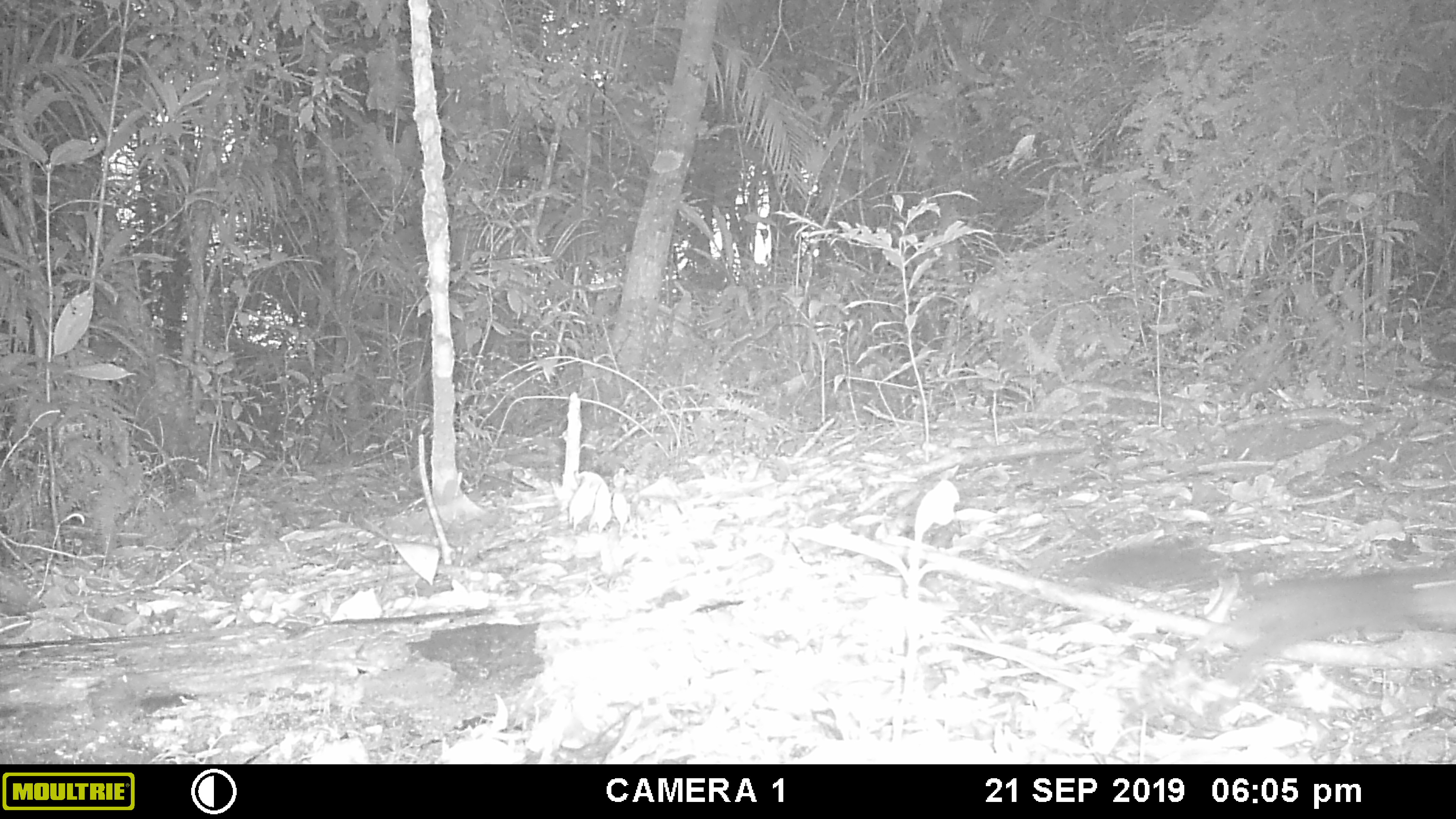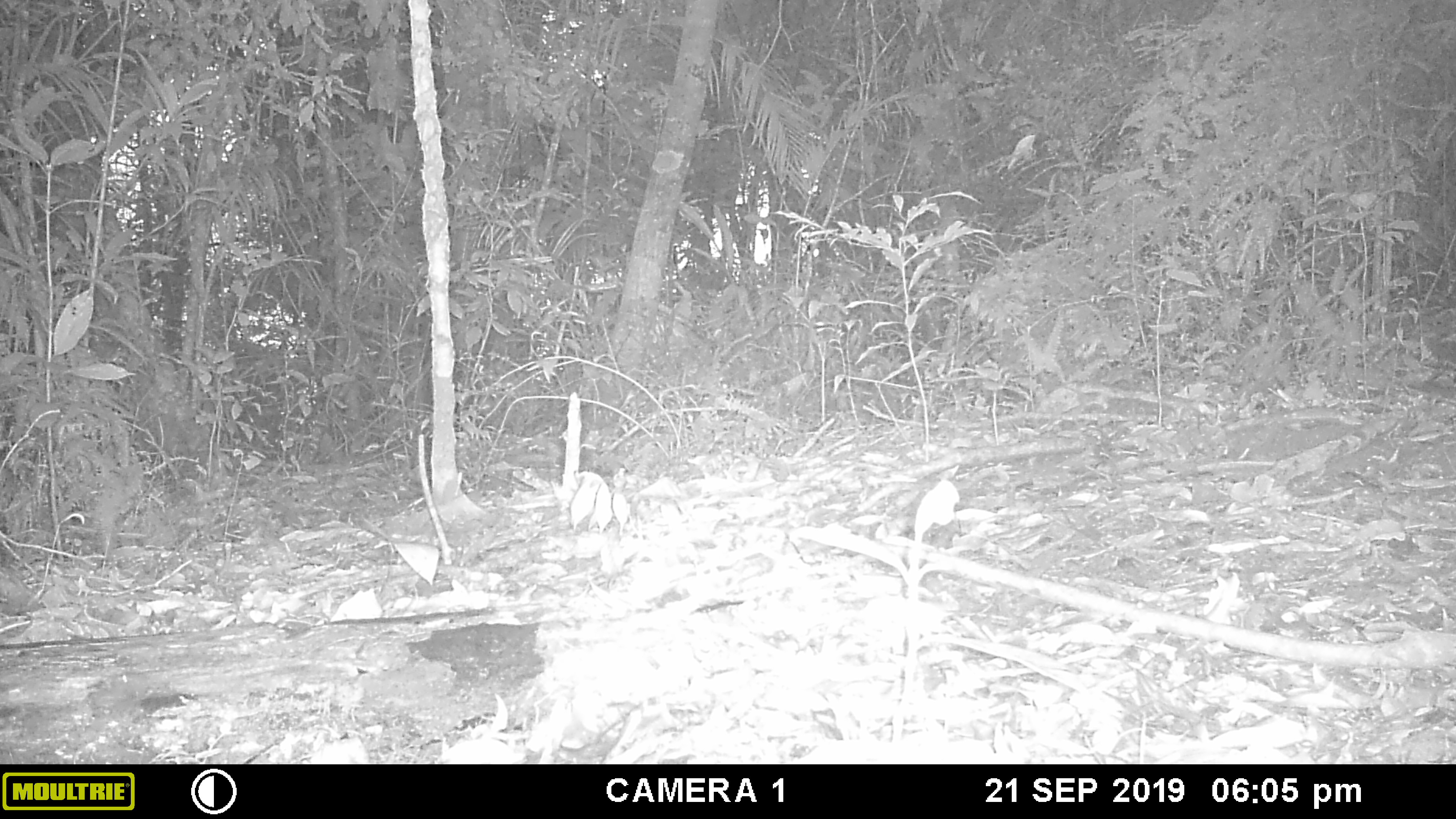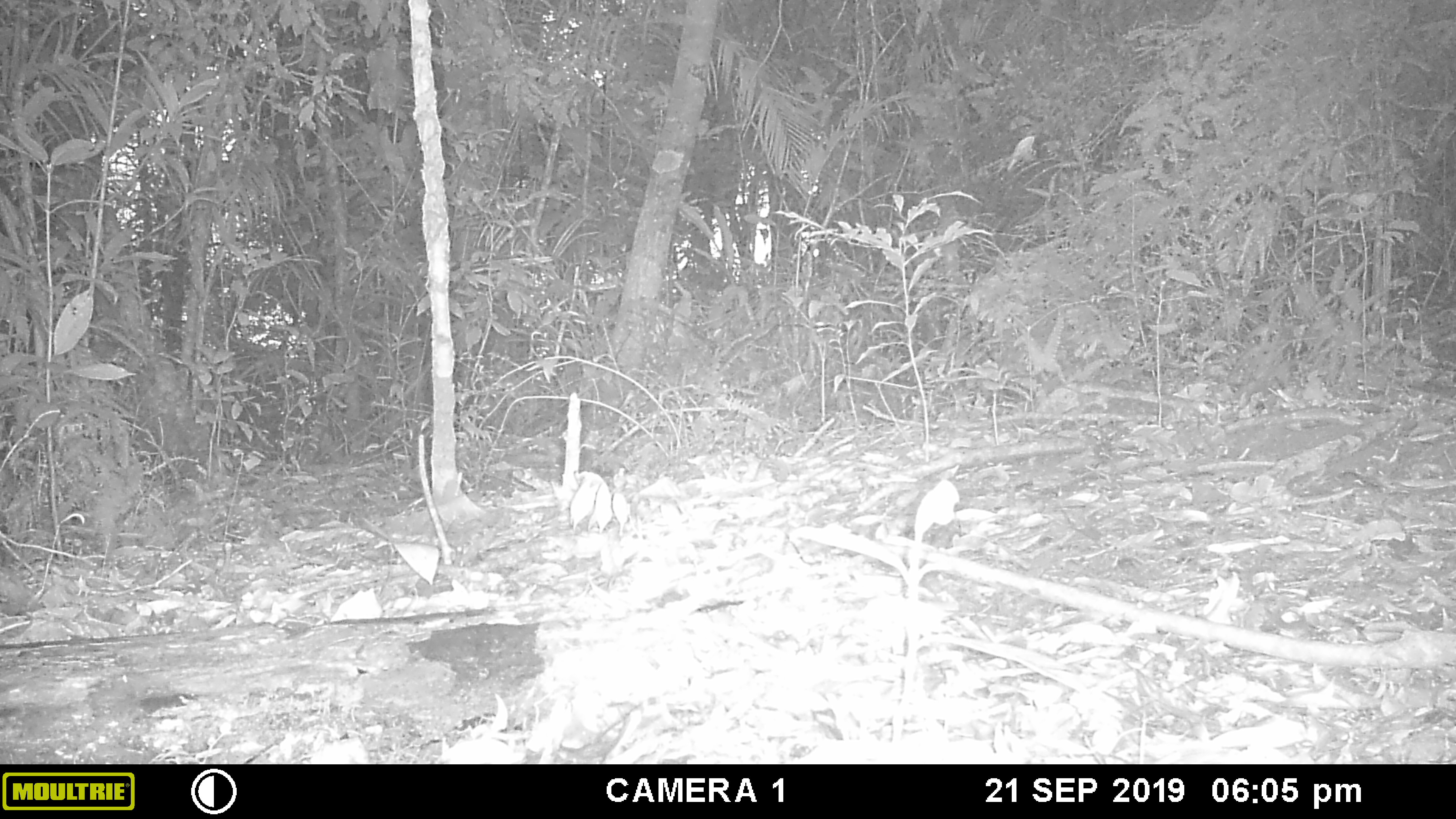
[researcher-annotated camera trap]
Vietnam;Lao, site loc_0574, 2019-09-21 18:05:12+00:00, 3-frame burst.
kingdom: Animalia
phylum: Chordata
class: Mammalia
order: Rodentia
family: Sciuridae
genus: Dremomys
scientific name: Dremomys rufigenis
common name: red-cheeked squirrel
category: red cheeked squirrel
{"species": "red cheeked squirrel (red-cheeked squirrel) (Dremomys rufigenis)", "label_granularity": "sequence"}